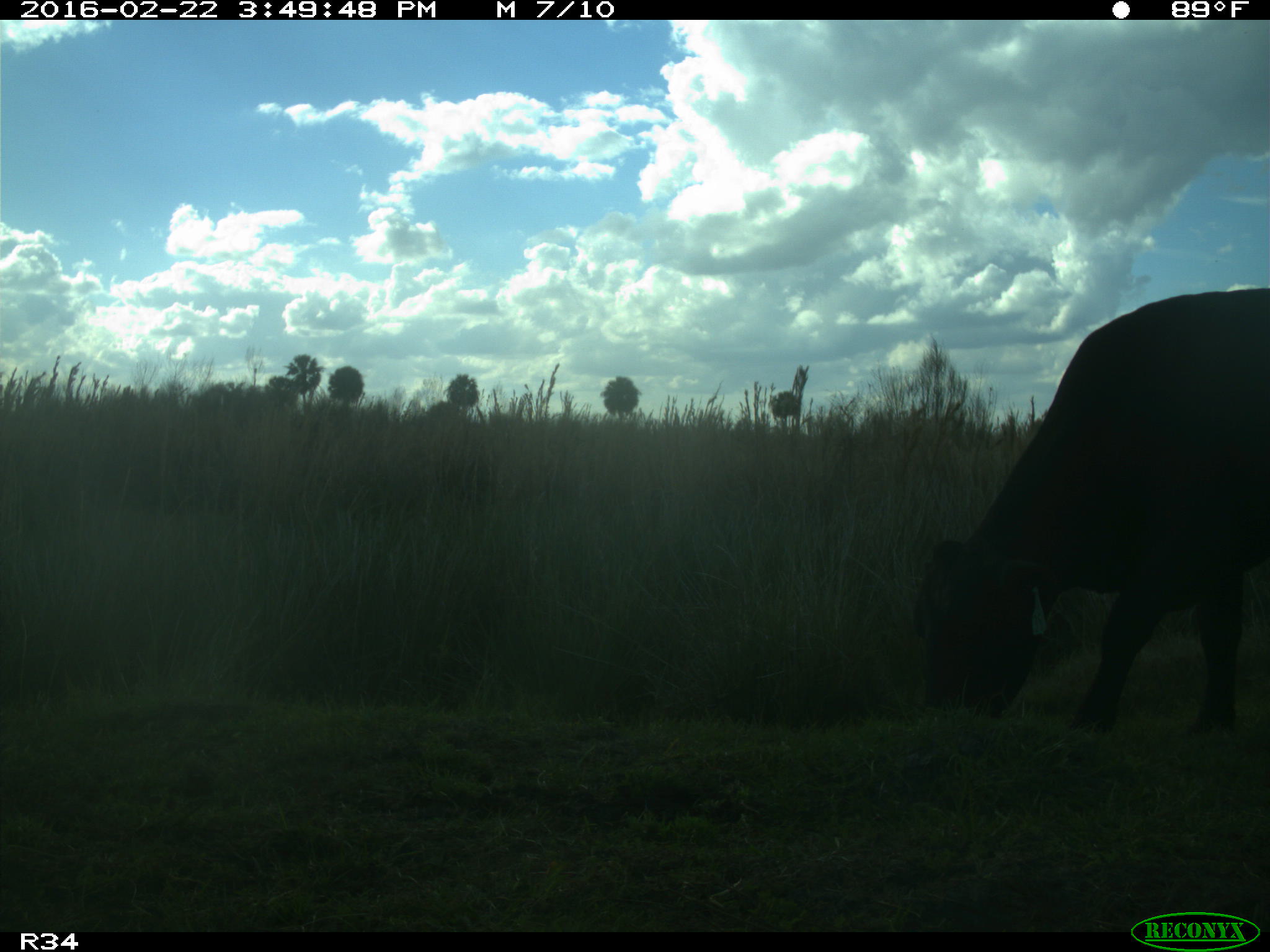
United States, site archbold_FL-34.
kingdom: Animalia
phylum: Chordata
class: Mammalia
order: Artiodactyla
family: Bovidae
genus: Bos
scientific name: Bos taurus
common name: domestic cow